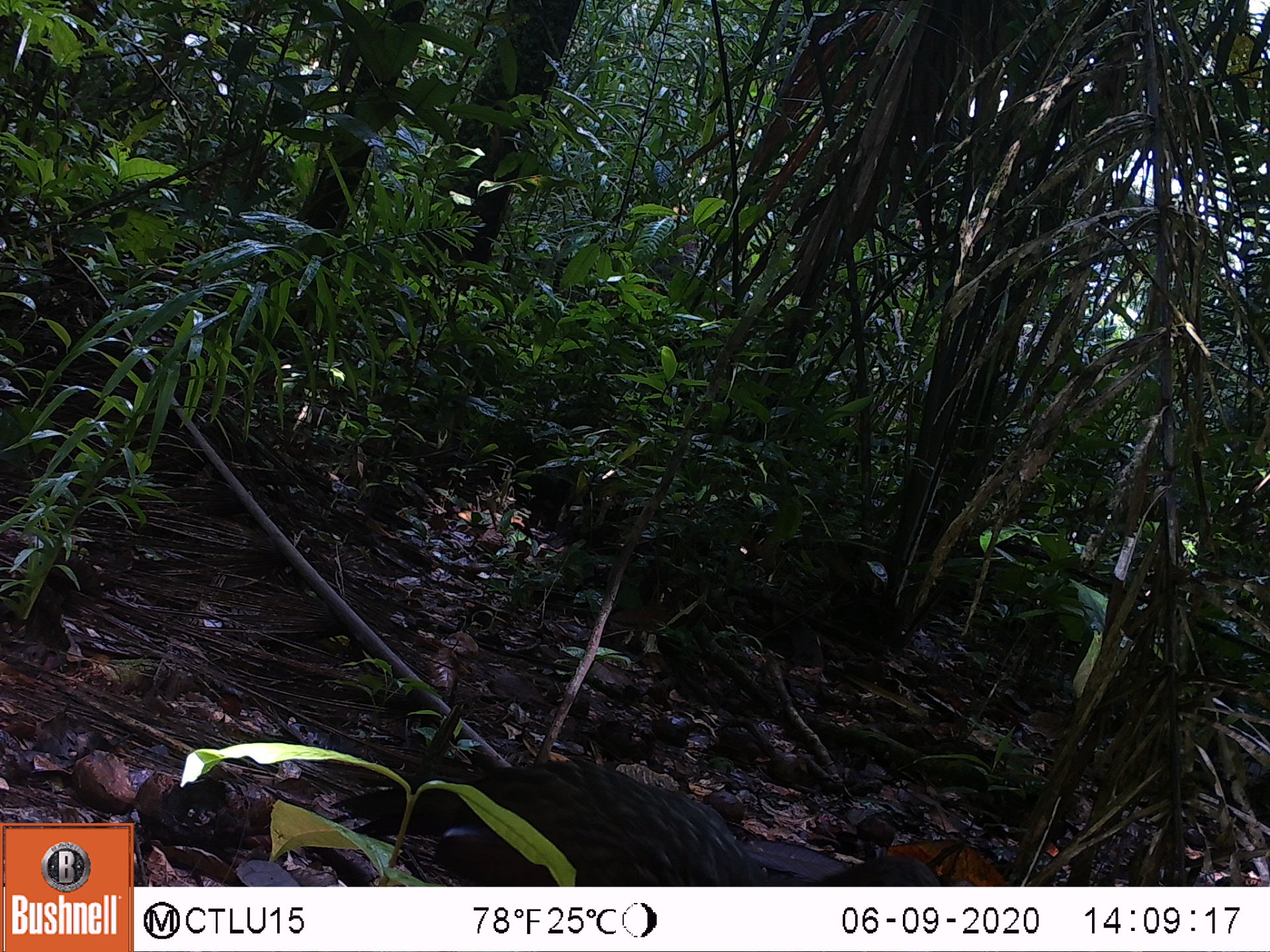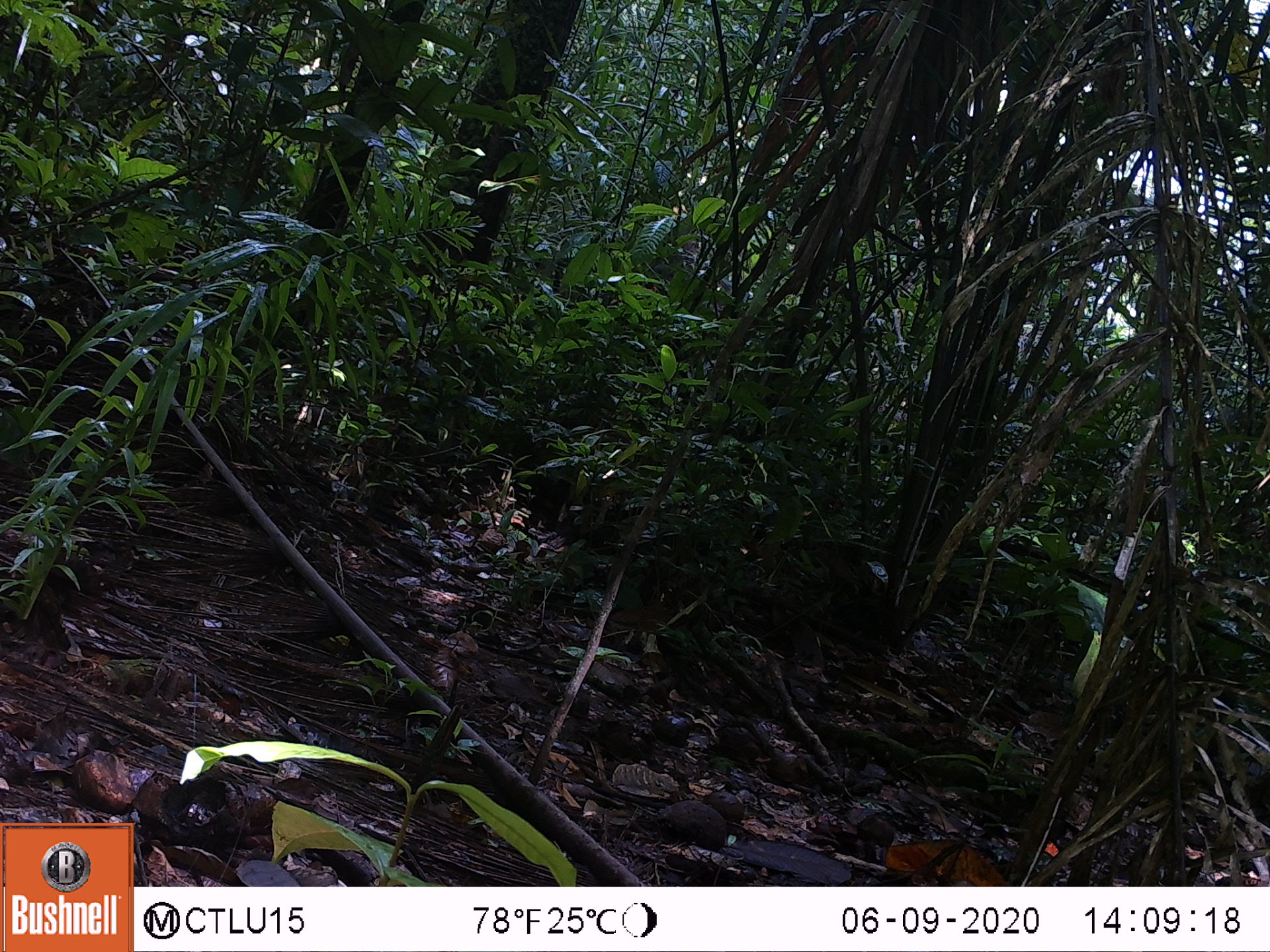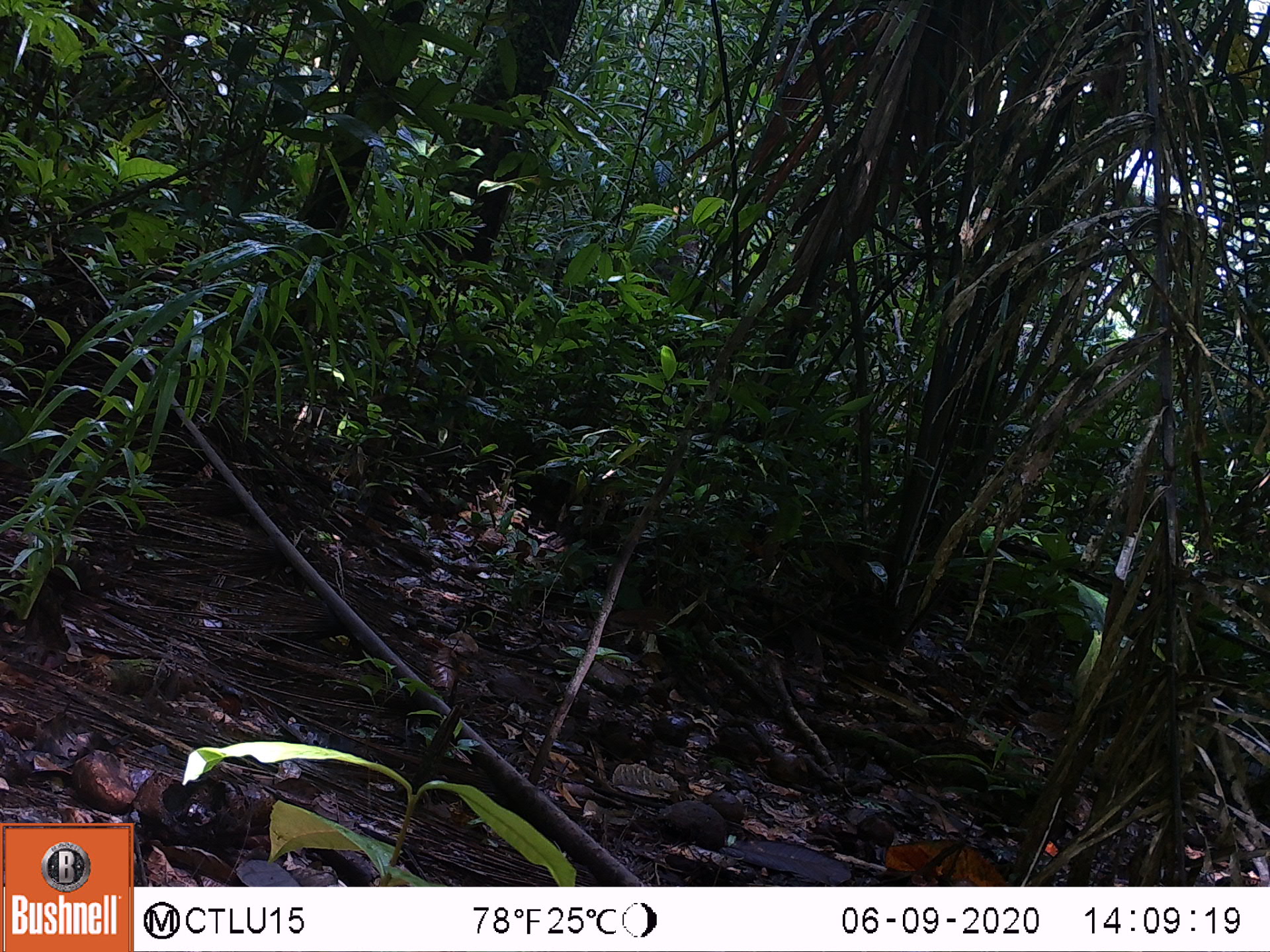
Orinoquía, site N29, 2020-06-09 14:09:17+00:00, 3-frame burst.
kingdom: Animalia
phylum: Chordata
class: Aves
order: Galliformes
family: Cracidae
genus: Penelope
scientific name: Penelope jacquacu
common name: spix's guan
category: spixs guan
Spixs guan (spix's guan) (Penelope jacquacu).